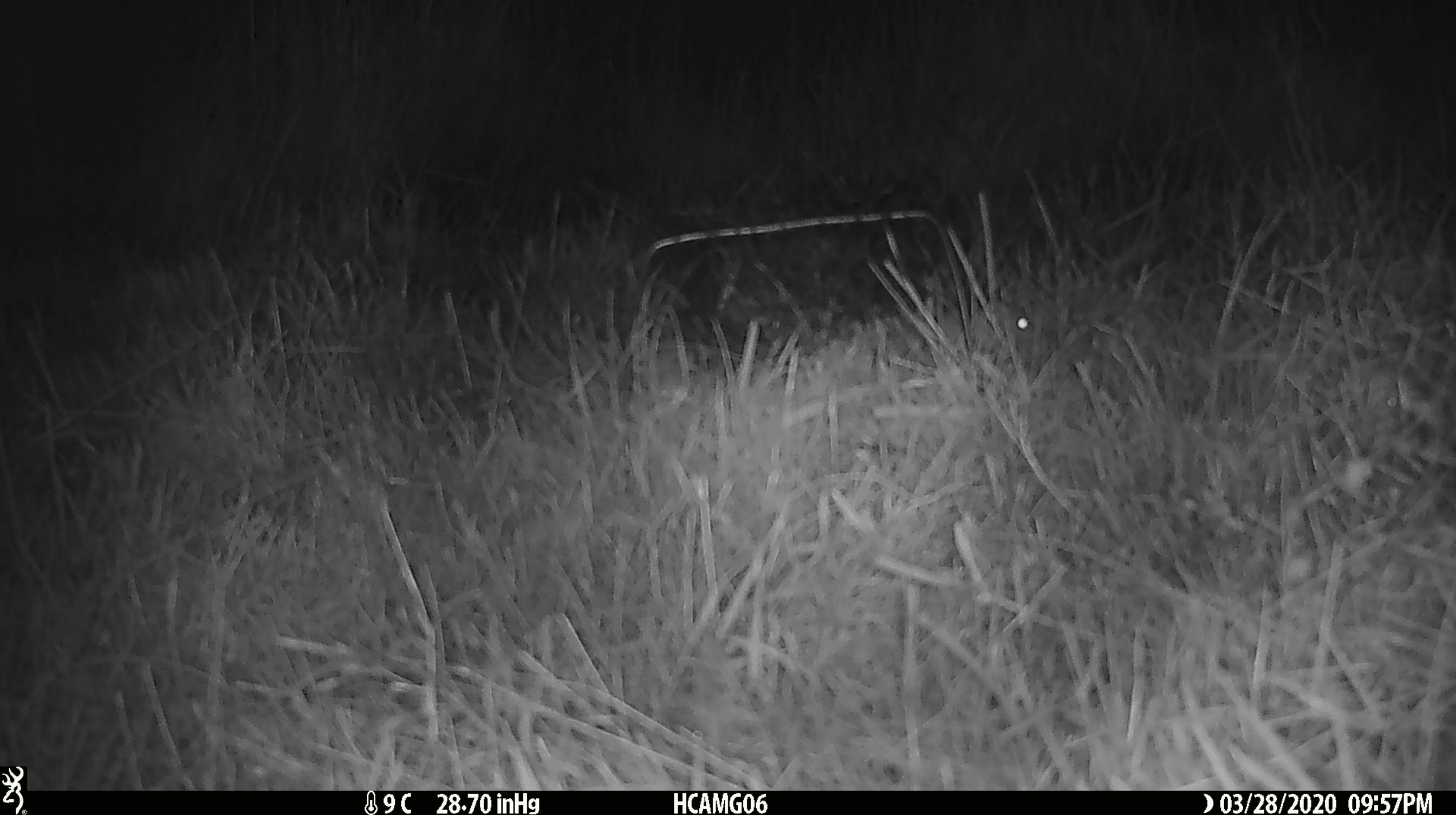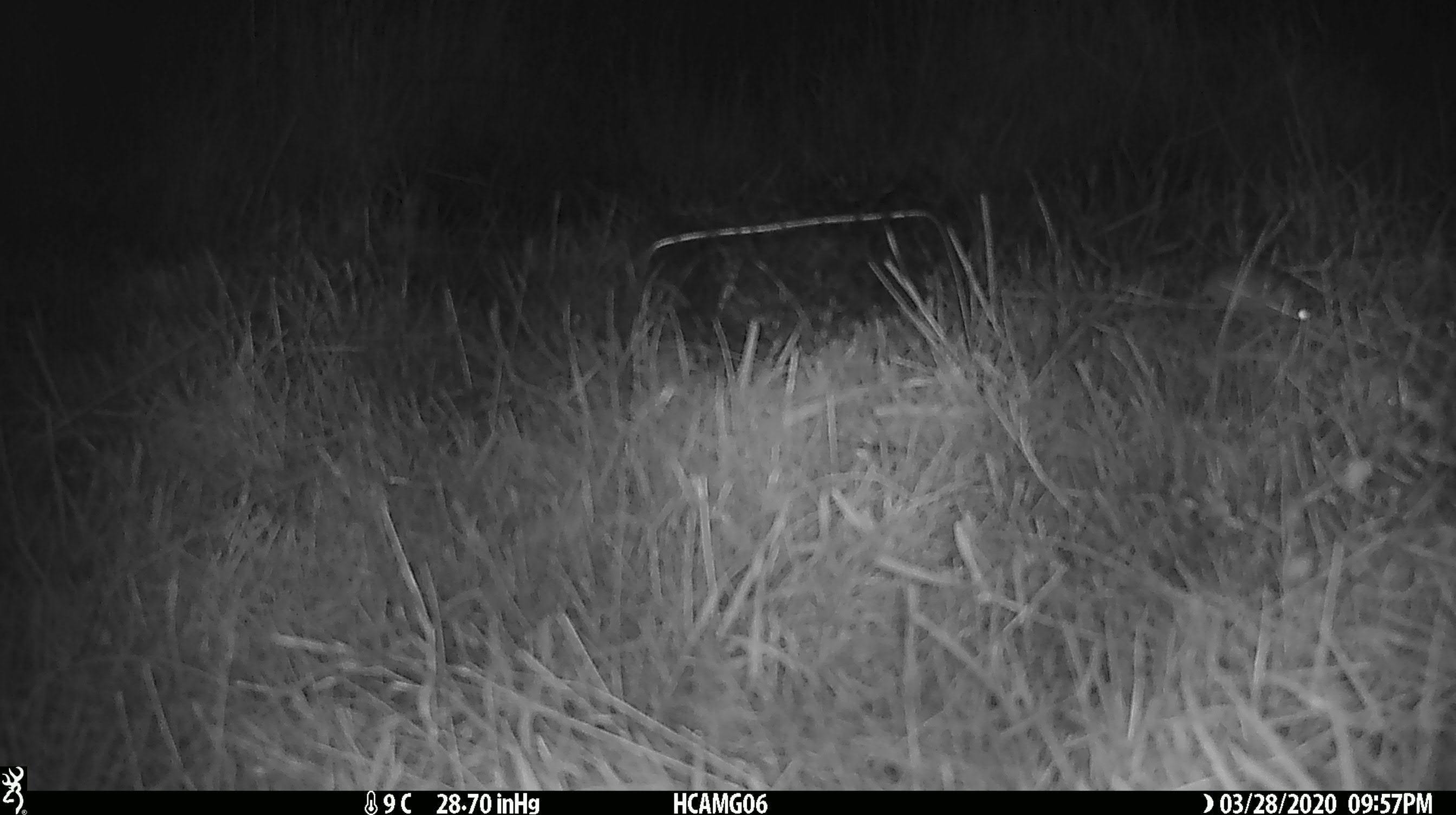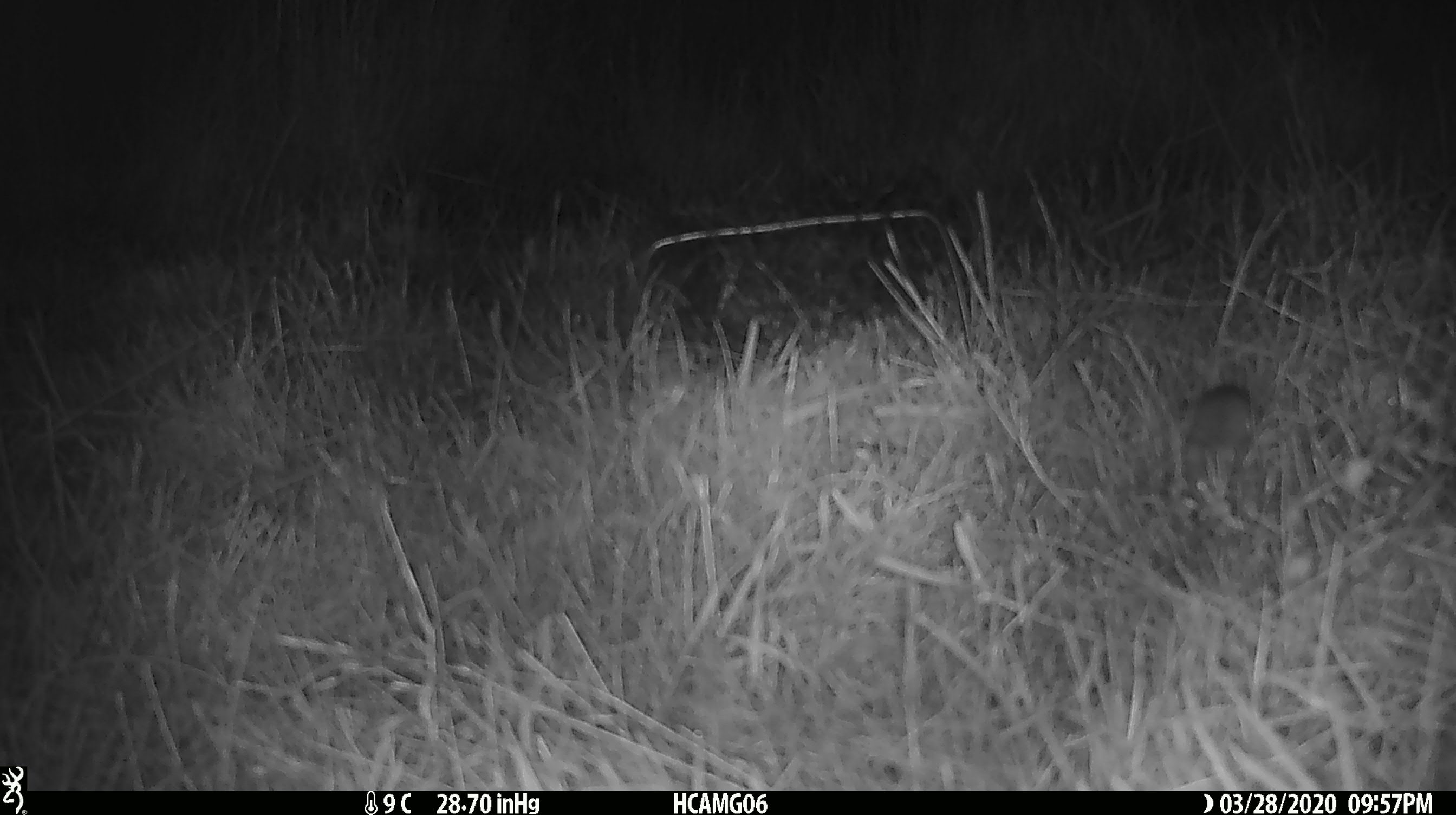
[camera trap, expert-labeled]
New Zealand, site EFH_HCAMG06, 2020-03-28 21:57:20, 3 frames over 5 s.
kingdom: Animalia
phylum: Chordata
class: Mammalia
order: Rodentia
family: Muridae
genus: Mus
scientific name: Mus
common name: mouse